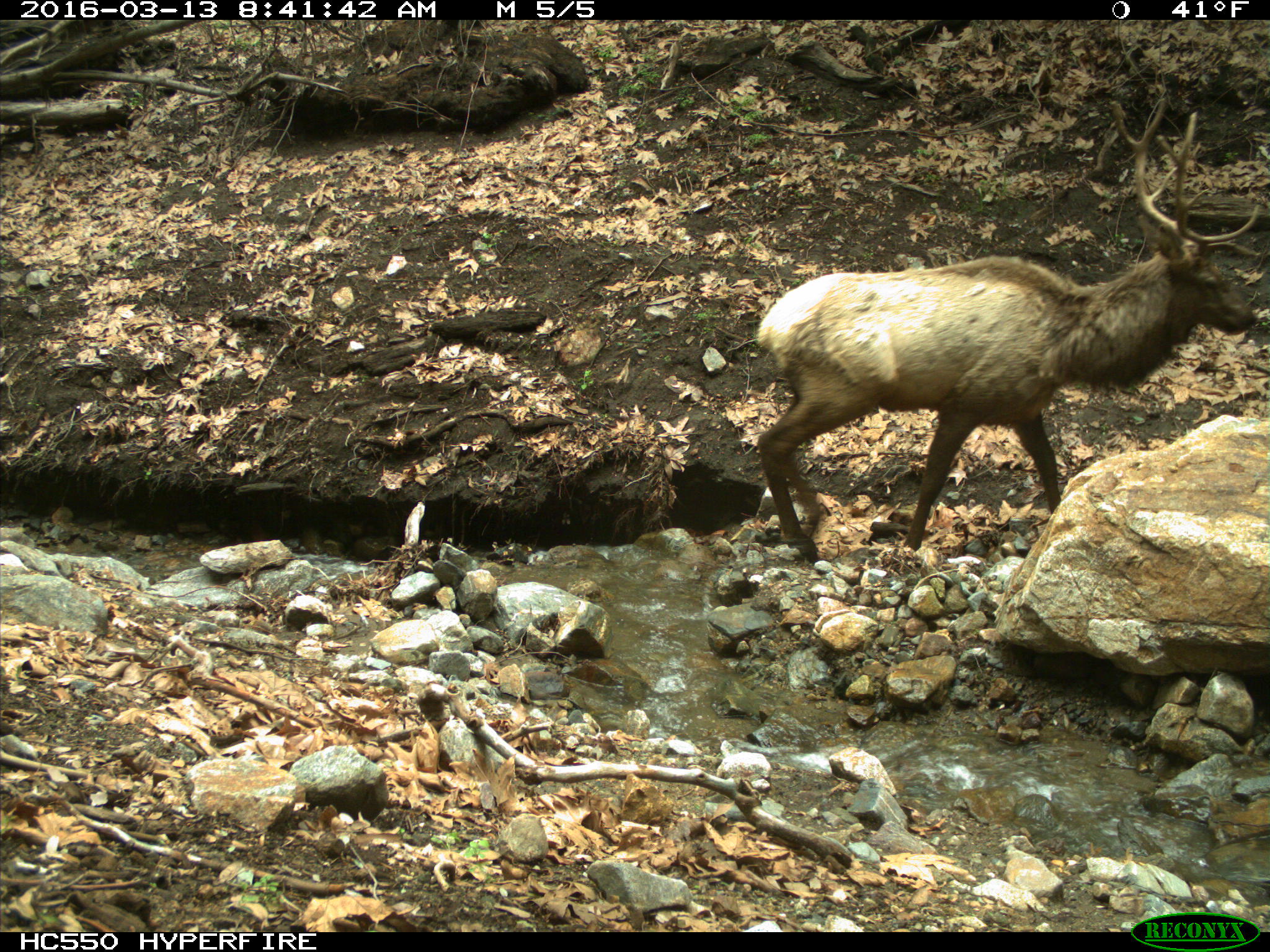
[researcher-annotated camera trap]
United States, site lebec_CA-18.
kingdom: Animalia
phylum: Chordata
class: Mammalia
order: Artiodactyla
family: Cervidae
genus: Cervus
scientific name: Cervus canadensis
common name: elk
Cervus canadensis (elk).